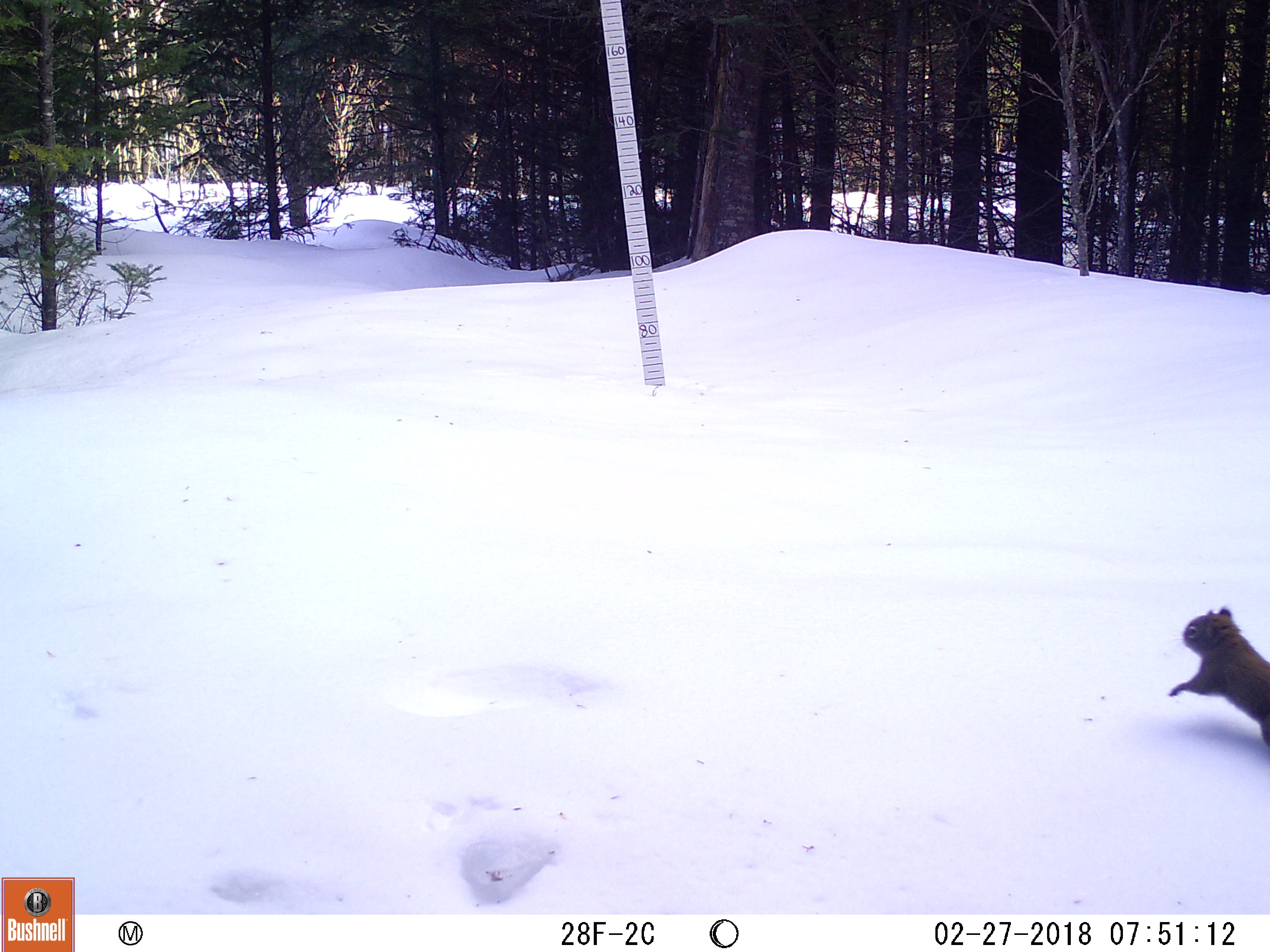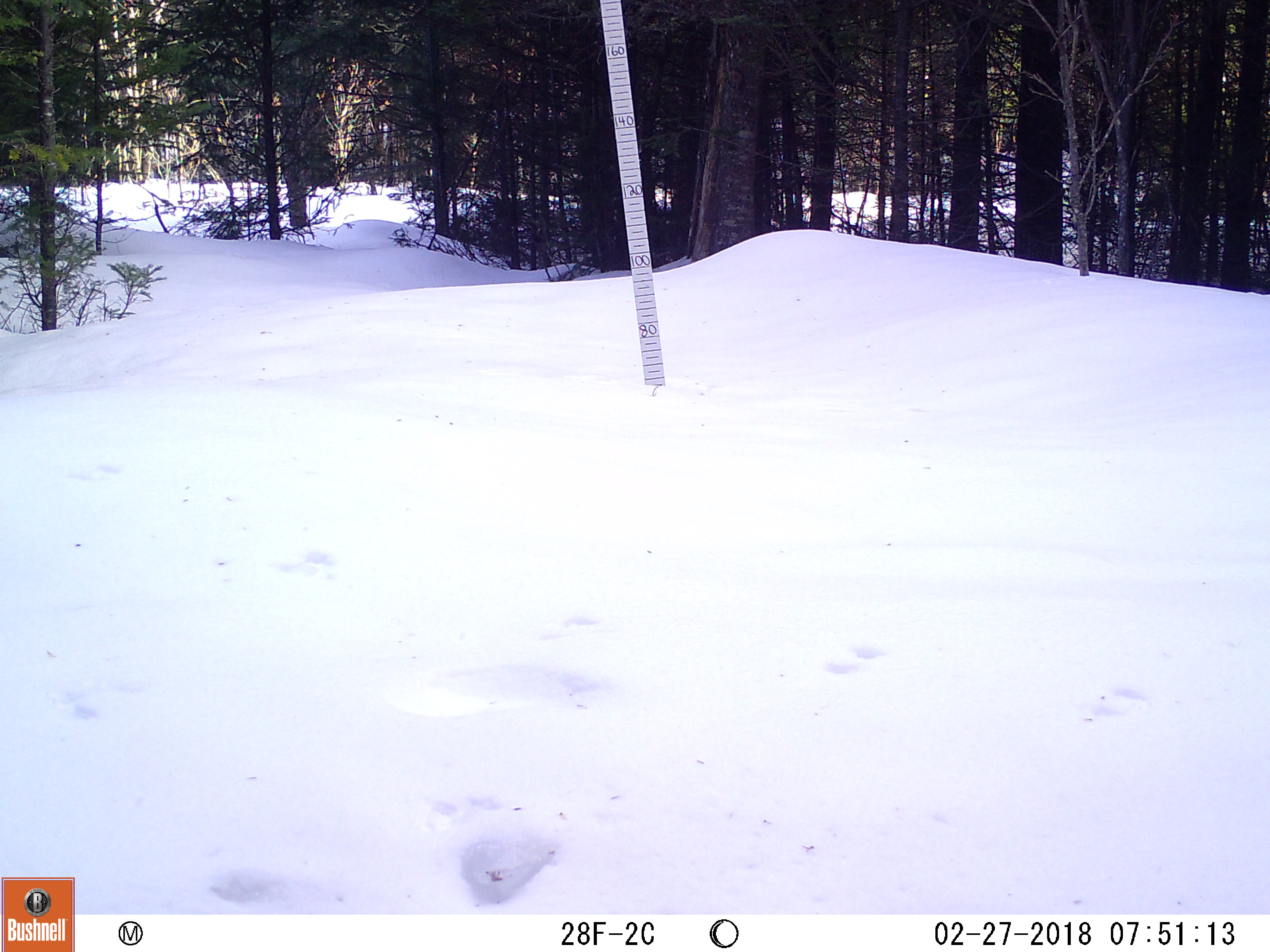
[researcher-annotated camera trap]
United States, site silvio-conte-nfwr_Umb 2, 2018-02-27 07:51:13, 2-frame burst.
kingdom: Animalia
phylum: Chordata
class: Mammalia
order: Rodentia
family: Sciuridae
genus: Tamiasciurus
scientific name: Tamiasciurus hudsonicus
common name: red squirrel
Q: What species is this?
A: Red squirrel (Tamiasciurus hudsonicus).